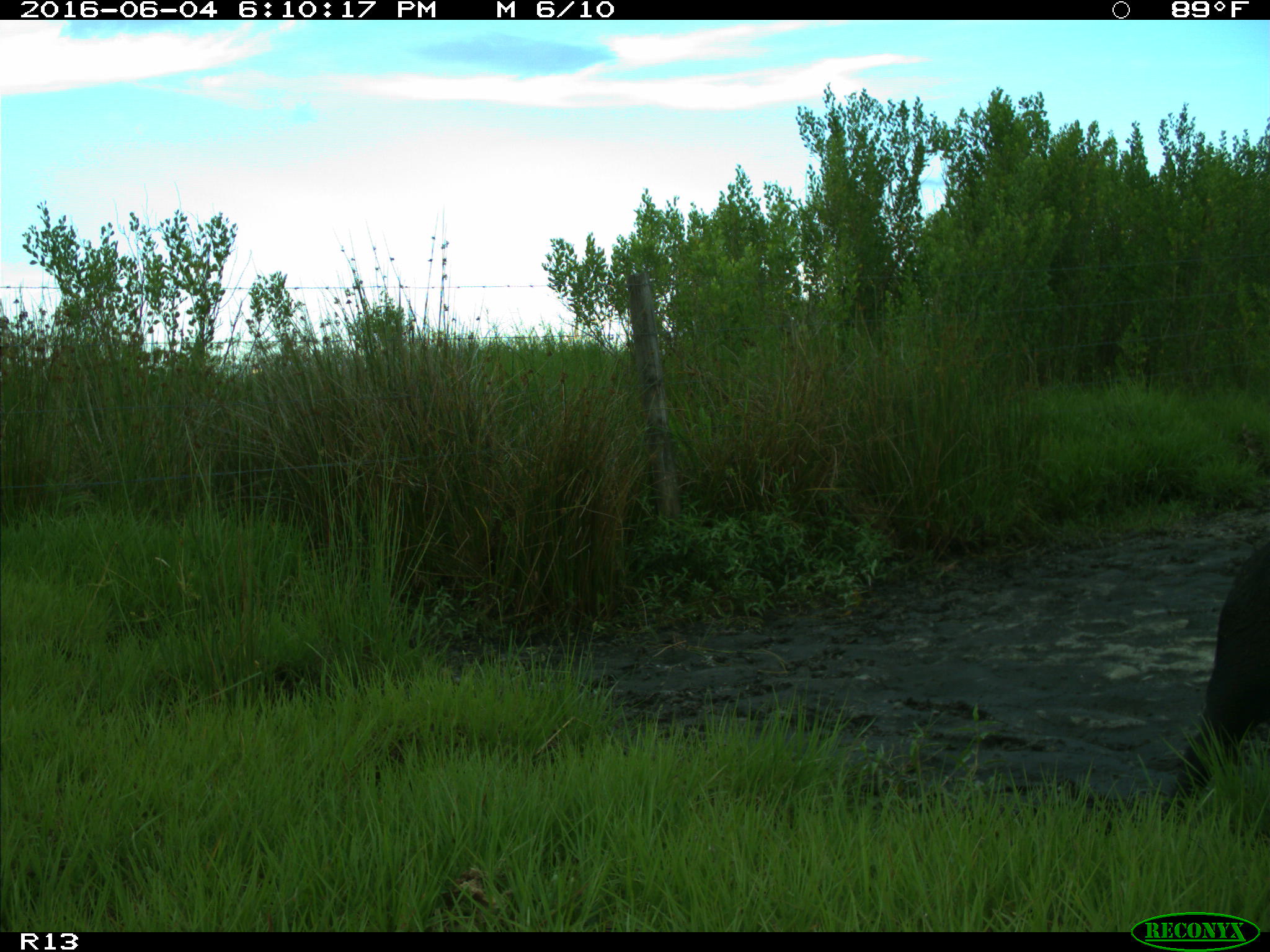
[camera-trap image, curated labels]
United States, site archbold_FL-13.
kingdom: Animalia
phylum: Chordata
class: Mammalia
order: Artiodactyla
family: Suidae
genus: Sus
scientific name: Sus scrofa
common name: wild boar